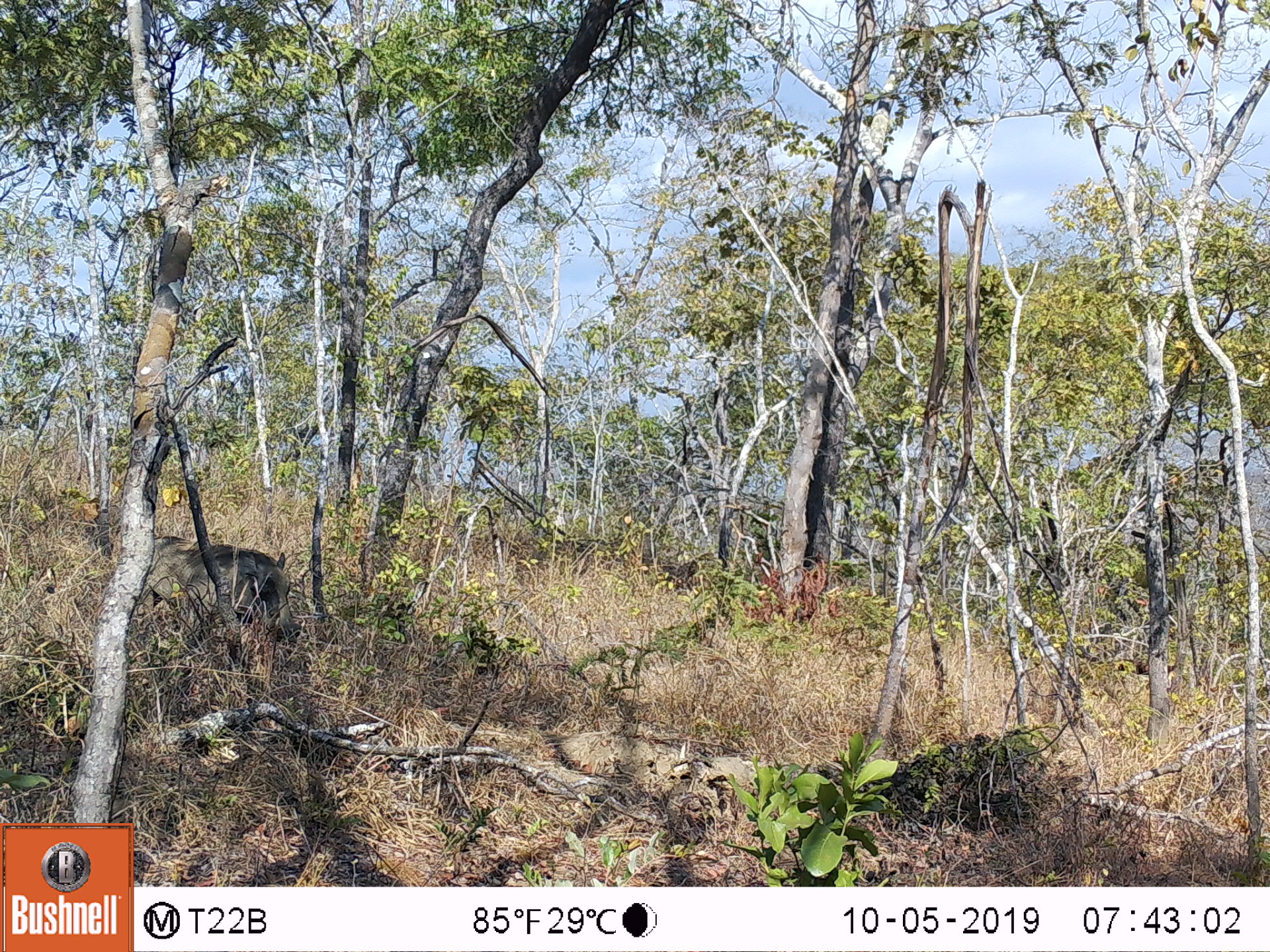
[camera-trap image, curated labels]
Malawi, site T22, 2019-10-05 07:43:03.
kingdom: Animalia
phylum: Chordata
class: Mammalia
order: Artiodactyla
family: Suidae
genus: Phacochoerus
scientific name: Phacochoerus africanus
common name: common warthog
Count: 1.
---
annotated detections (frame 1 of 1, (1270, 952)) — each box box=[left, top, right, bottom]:
common warthog: box=[126, 533, 303, 629]